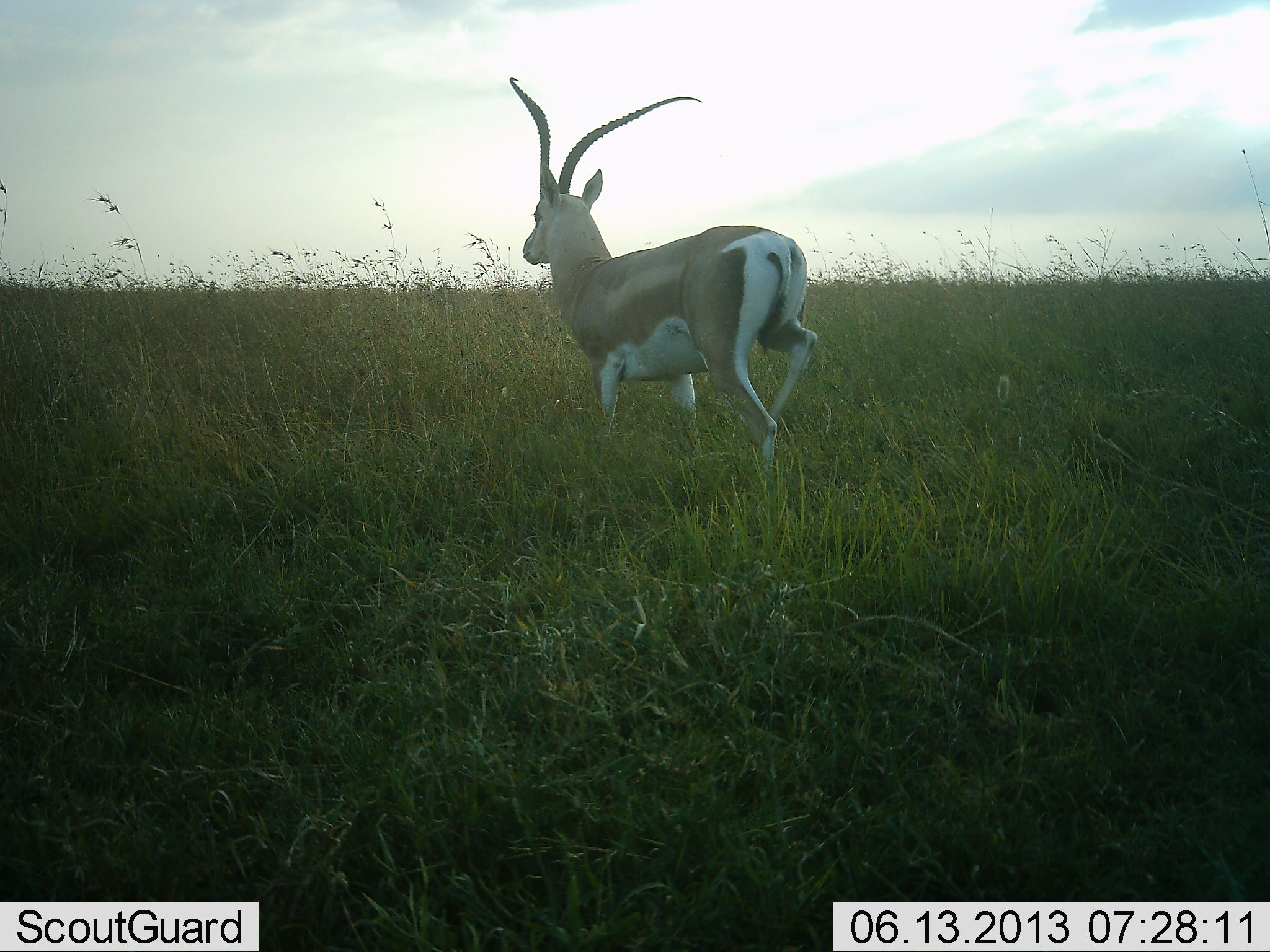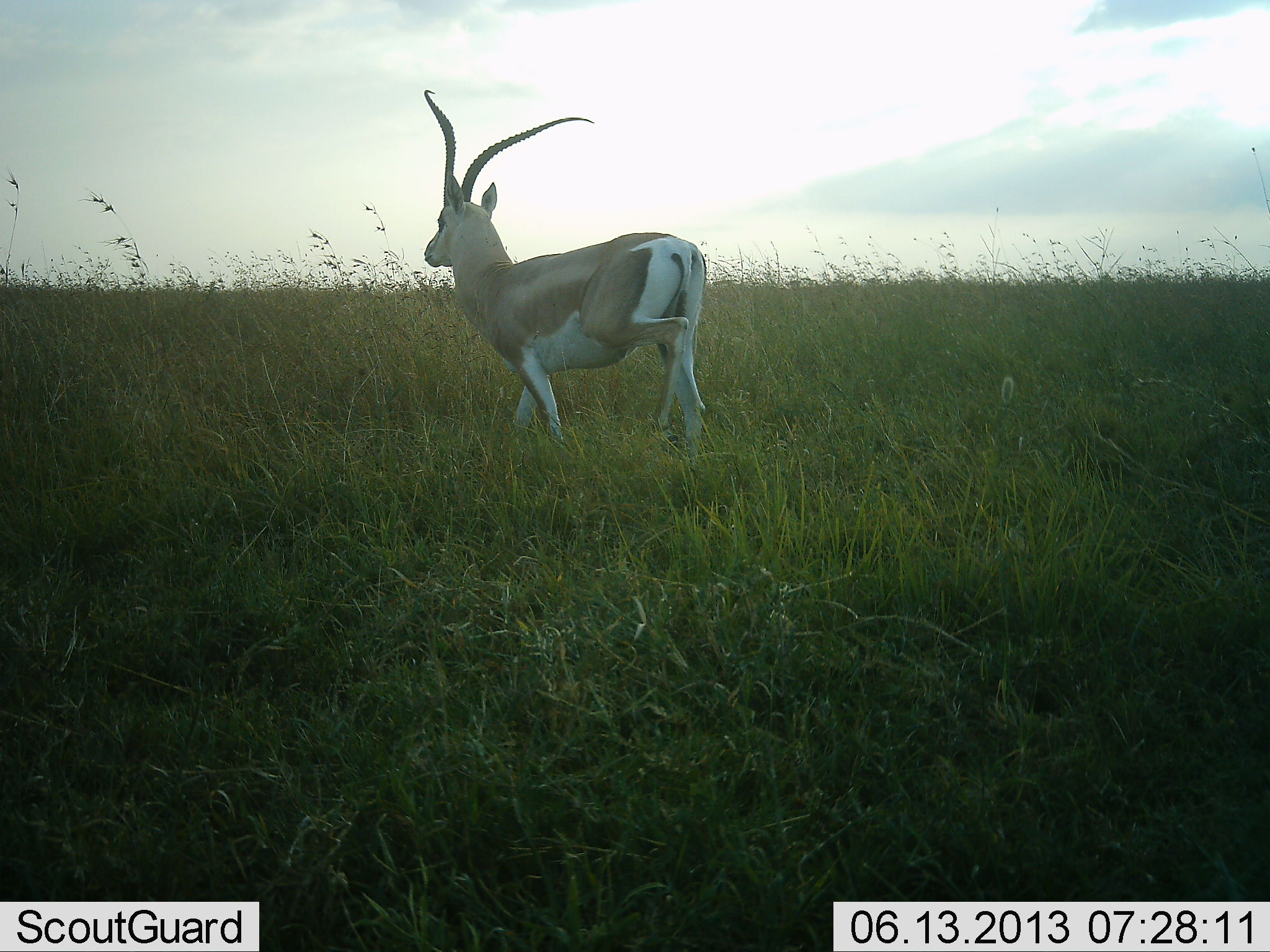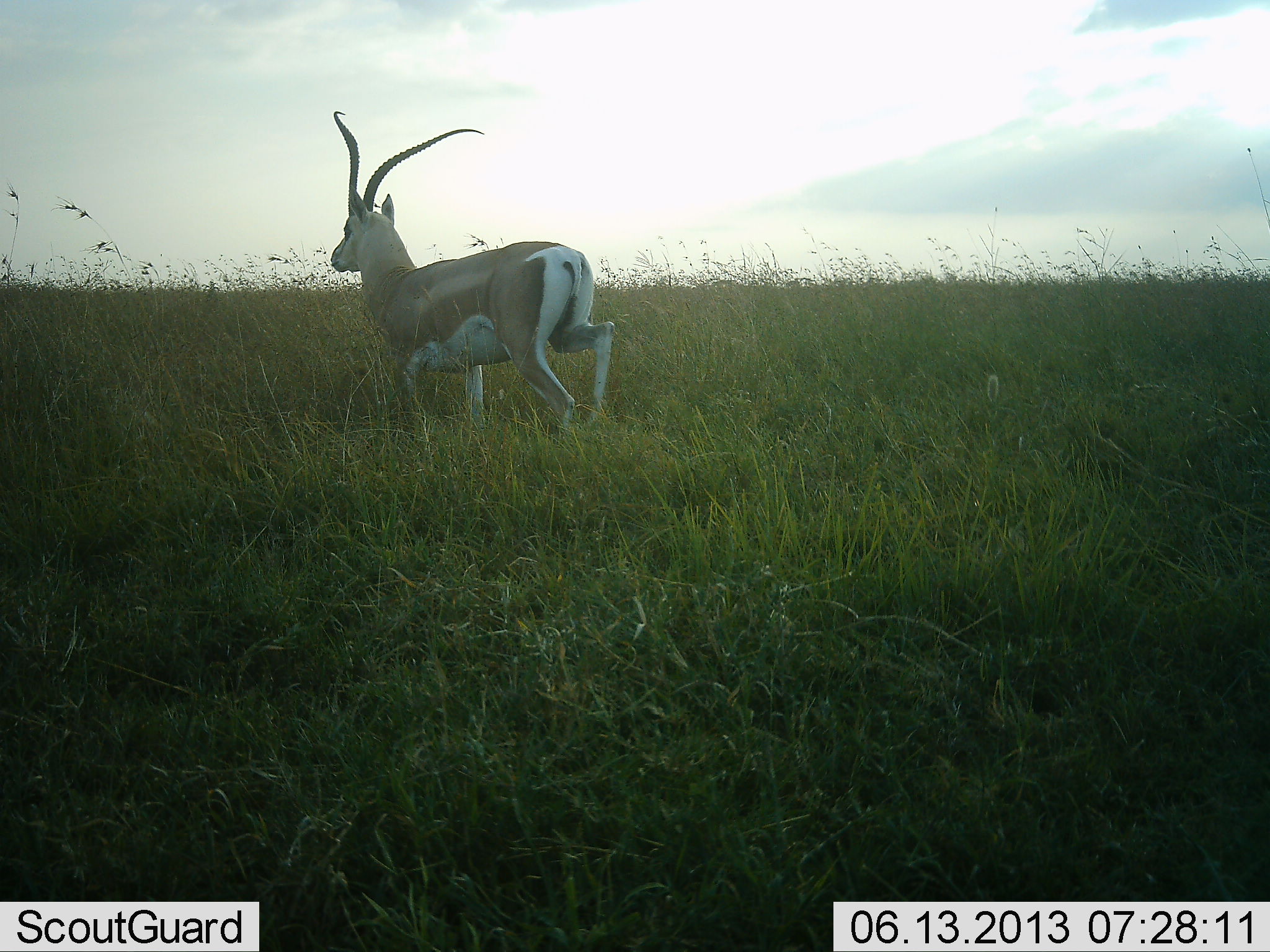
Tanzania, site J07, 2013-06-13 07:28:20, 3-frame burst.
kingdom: Animalia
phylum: Chordata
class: Mammalia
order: Artiodactyla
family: Bovidae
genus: Nanger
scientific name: Nanger granti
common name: grant's gazelle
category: gazellegrants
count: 1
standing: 10%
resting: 0%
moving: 100%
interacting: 0%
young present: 0%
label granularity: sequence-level